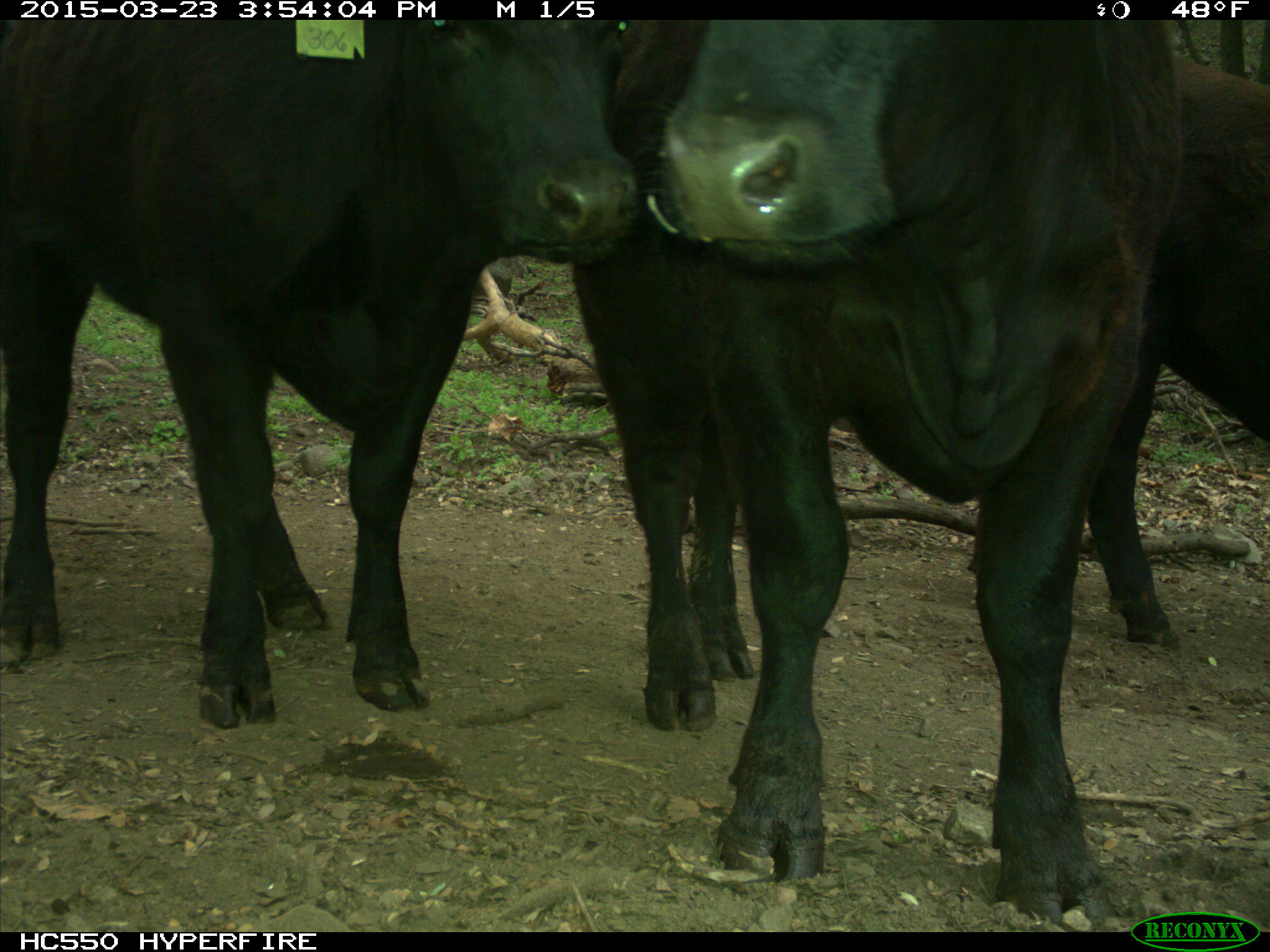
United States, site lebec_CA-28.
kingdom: Animalia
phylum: Chordata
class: Mammalia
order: Artiodactyla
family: Bovidae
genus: Bos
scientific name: Bos taurus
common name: domestic cow